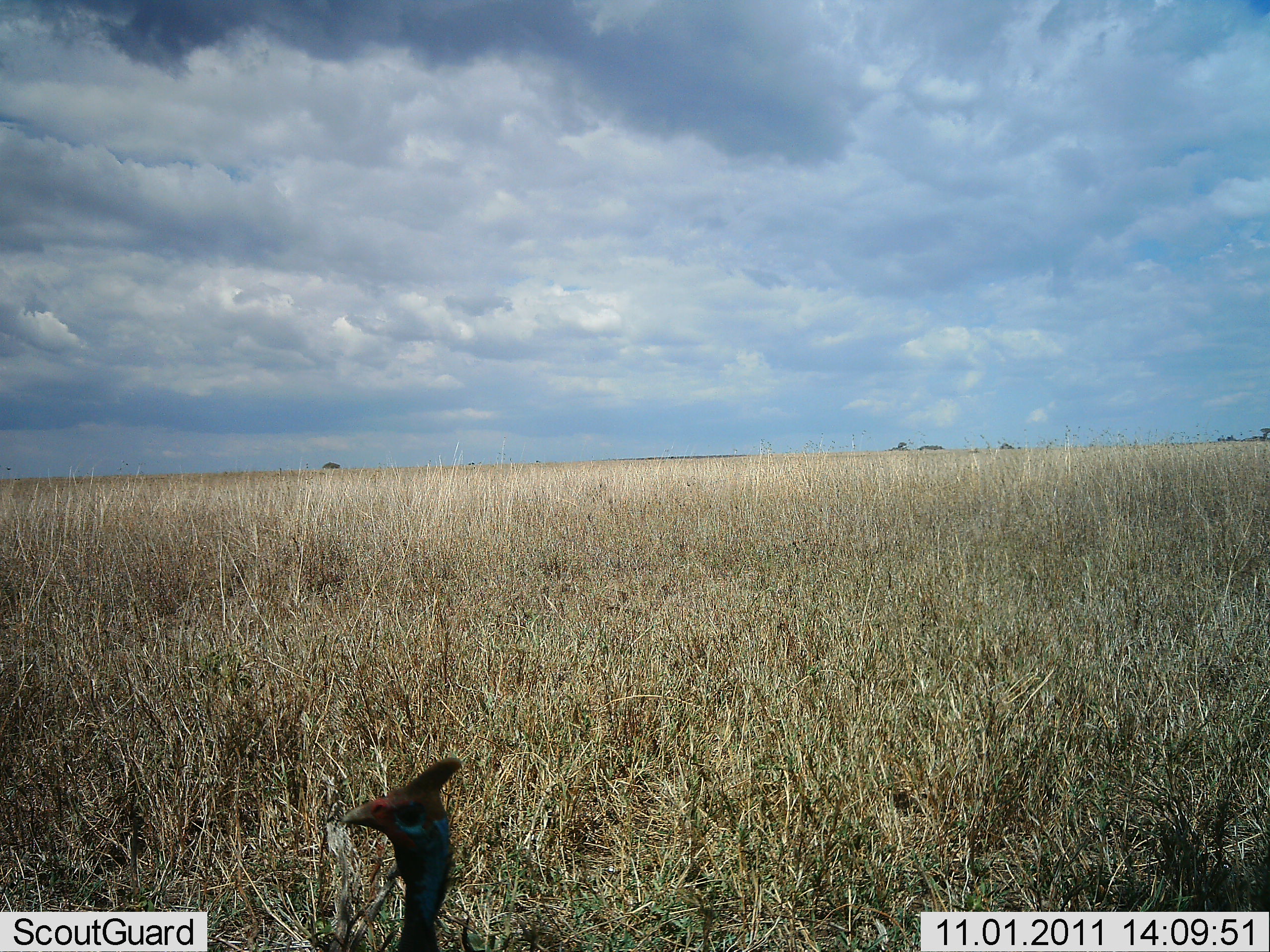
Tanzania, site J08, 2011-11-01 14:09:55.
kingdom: Animalia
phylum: Chordata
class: Aves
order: Galliformes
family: Numididae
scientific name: Numididae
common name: guinea fowl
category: guineafowl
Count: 1.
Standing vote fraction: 69%.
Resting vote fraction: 0%.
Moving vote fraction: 31%.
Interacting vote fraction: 0%.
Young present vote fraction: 0%.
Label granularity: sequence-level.